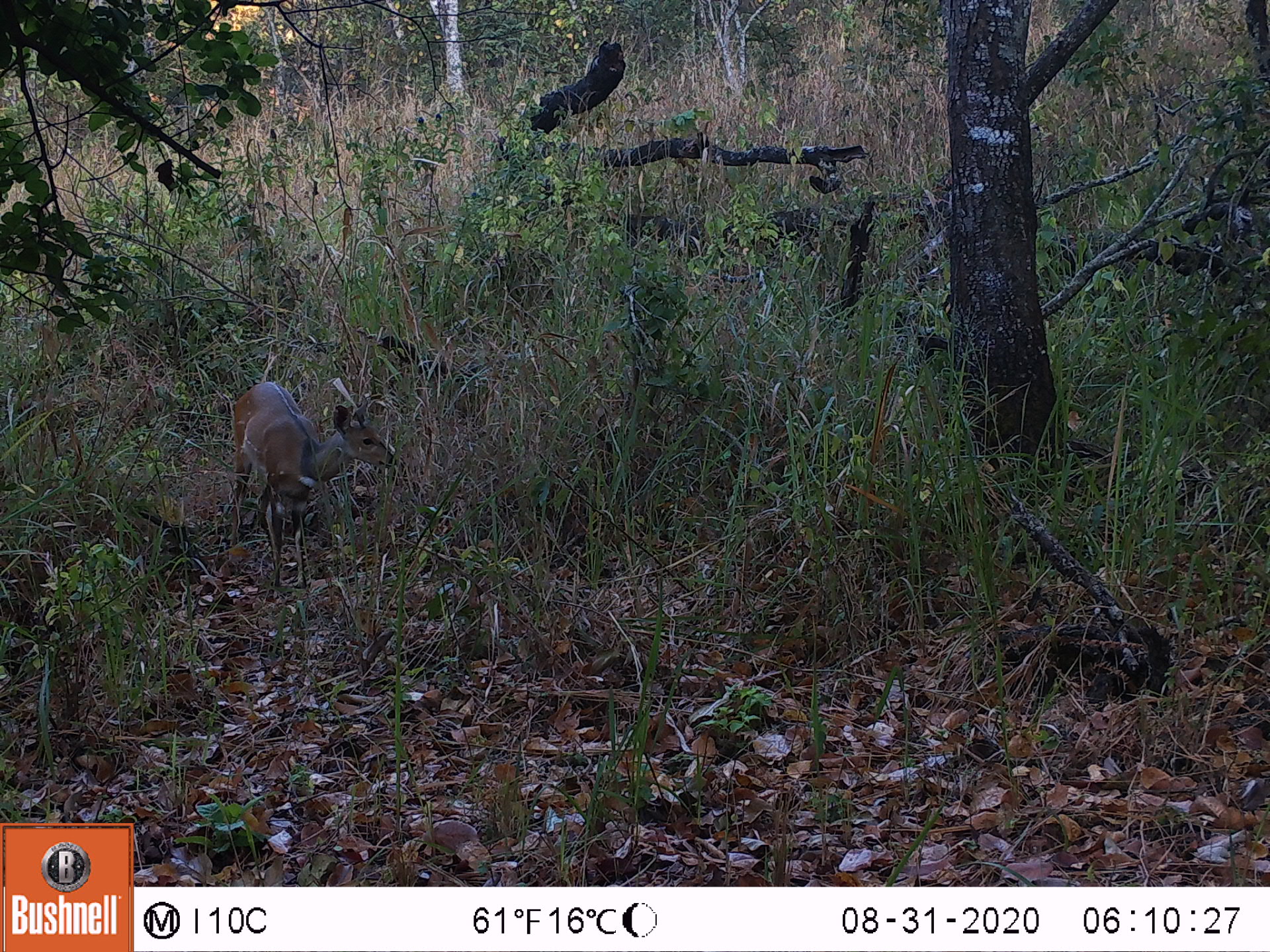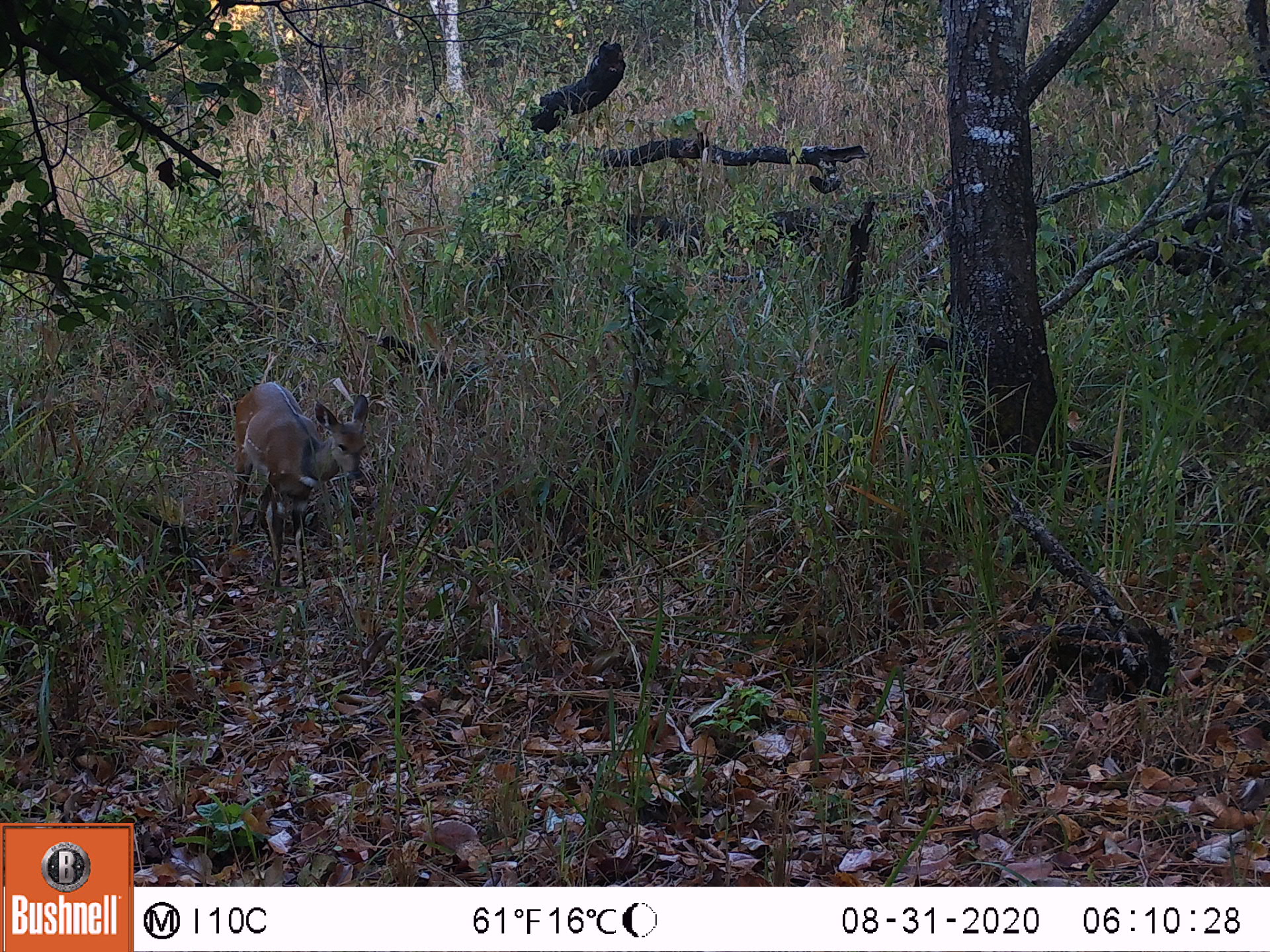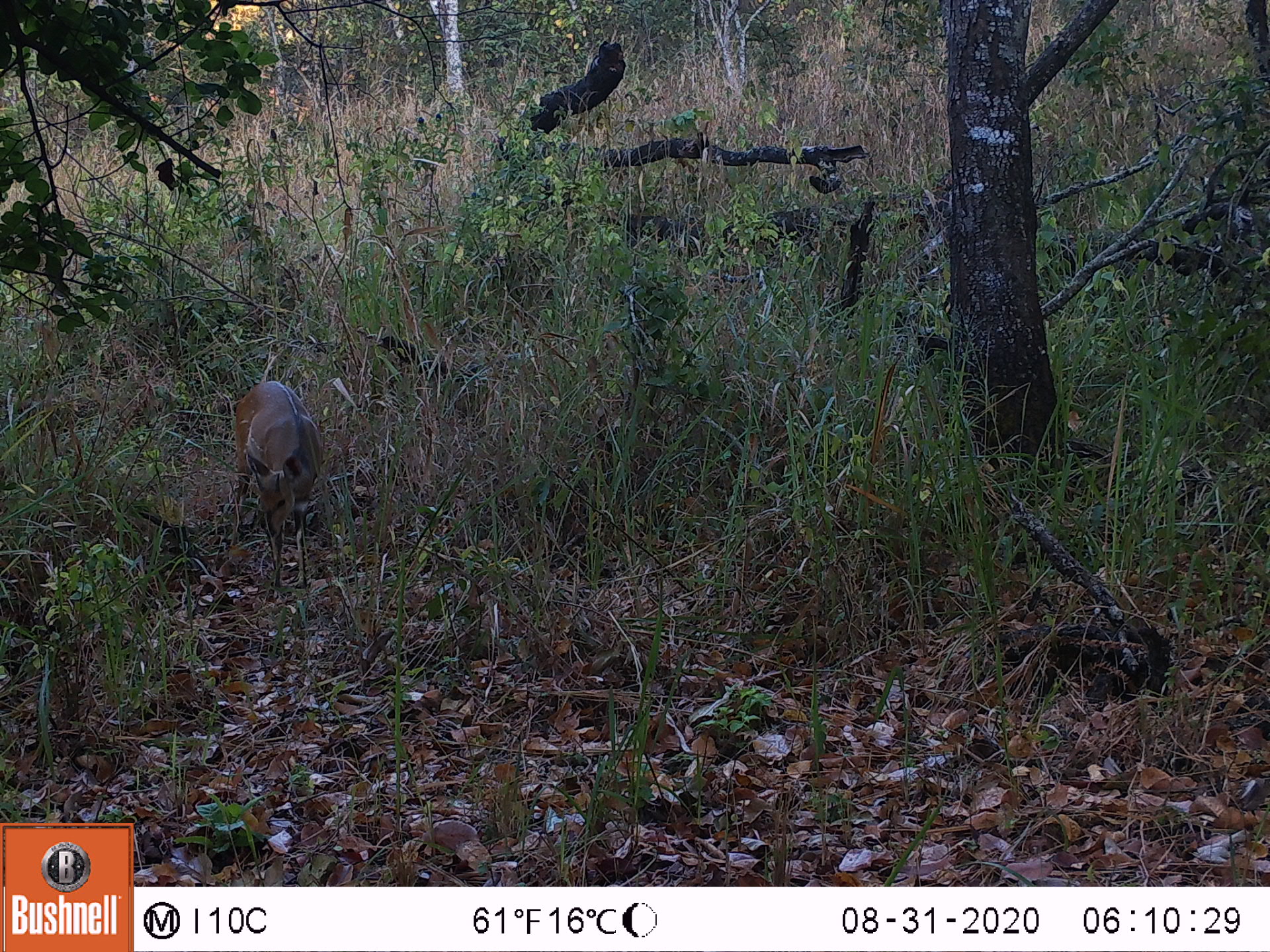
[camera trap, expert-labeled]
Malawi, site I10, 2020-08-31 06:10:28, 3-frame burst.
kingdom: Animalia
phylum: Chordata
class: Mammalia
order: Artiodactyla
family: Bovidae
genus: Tragelaphus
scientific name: Tragelaphus sylvaticus sylvaticus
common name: cape bushbuck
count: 1